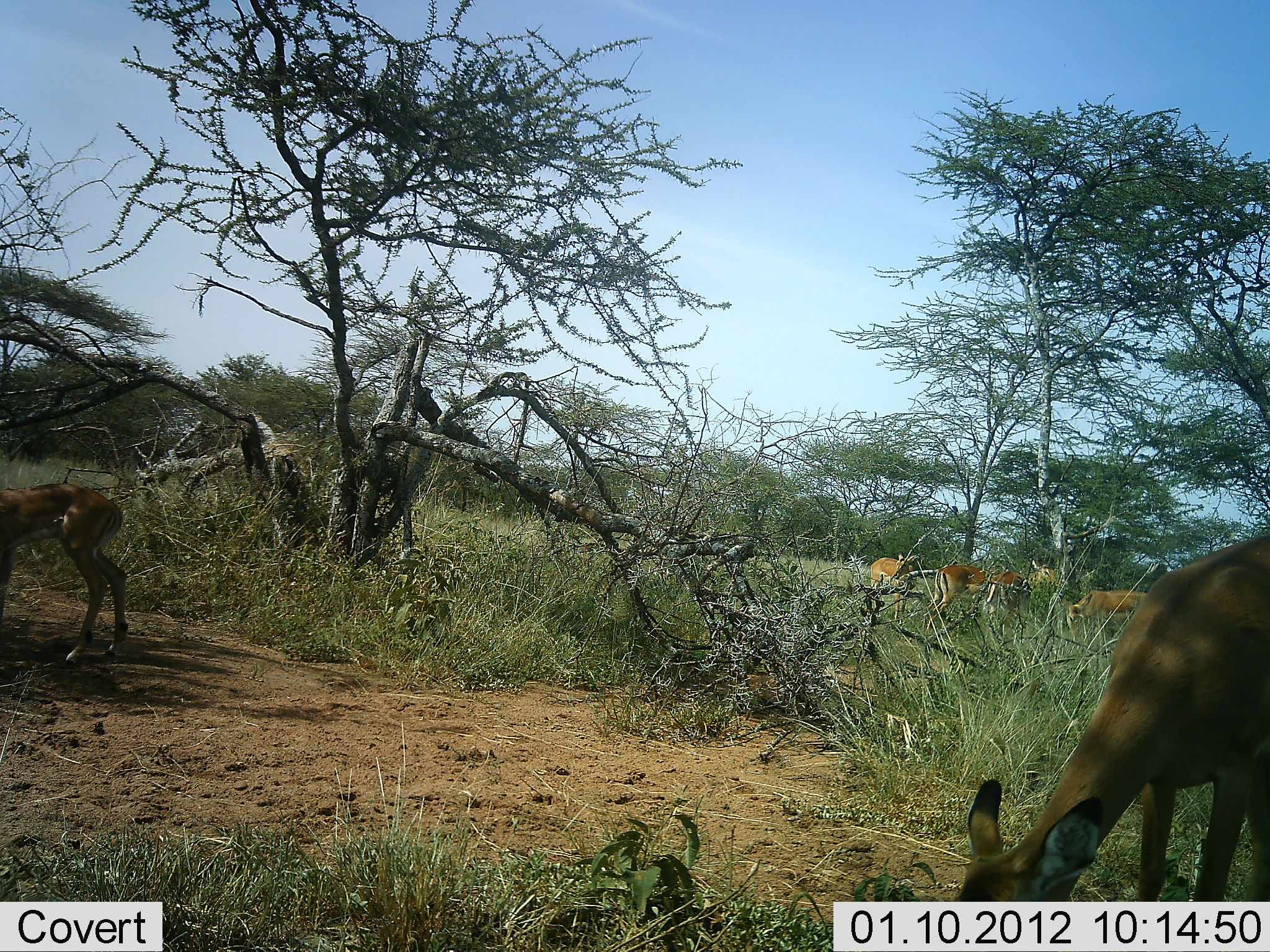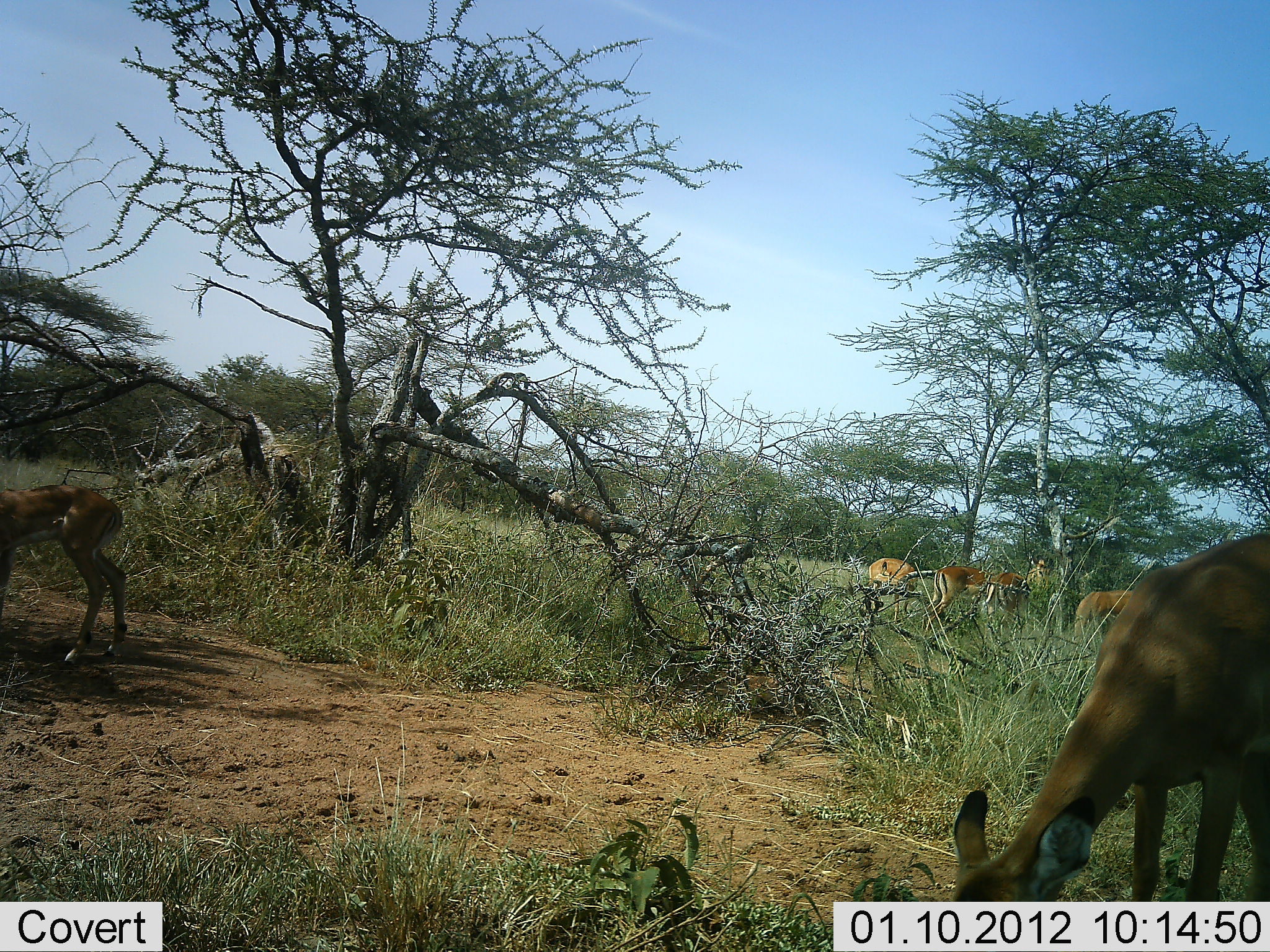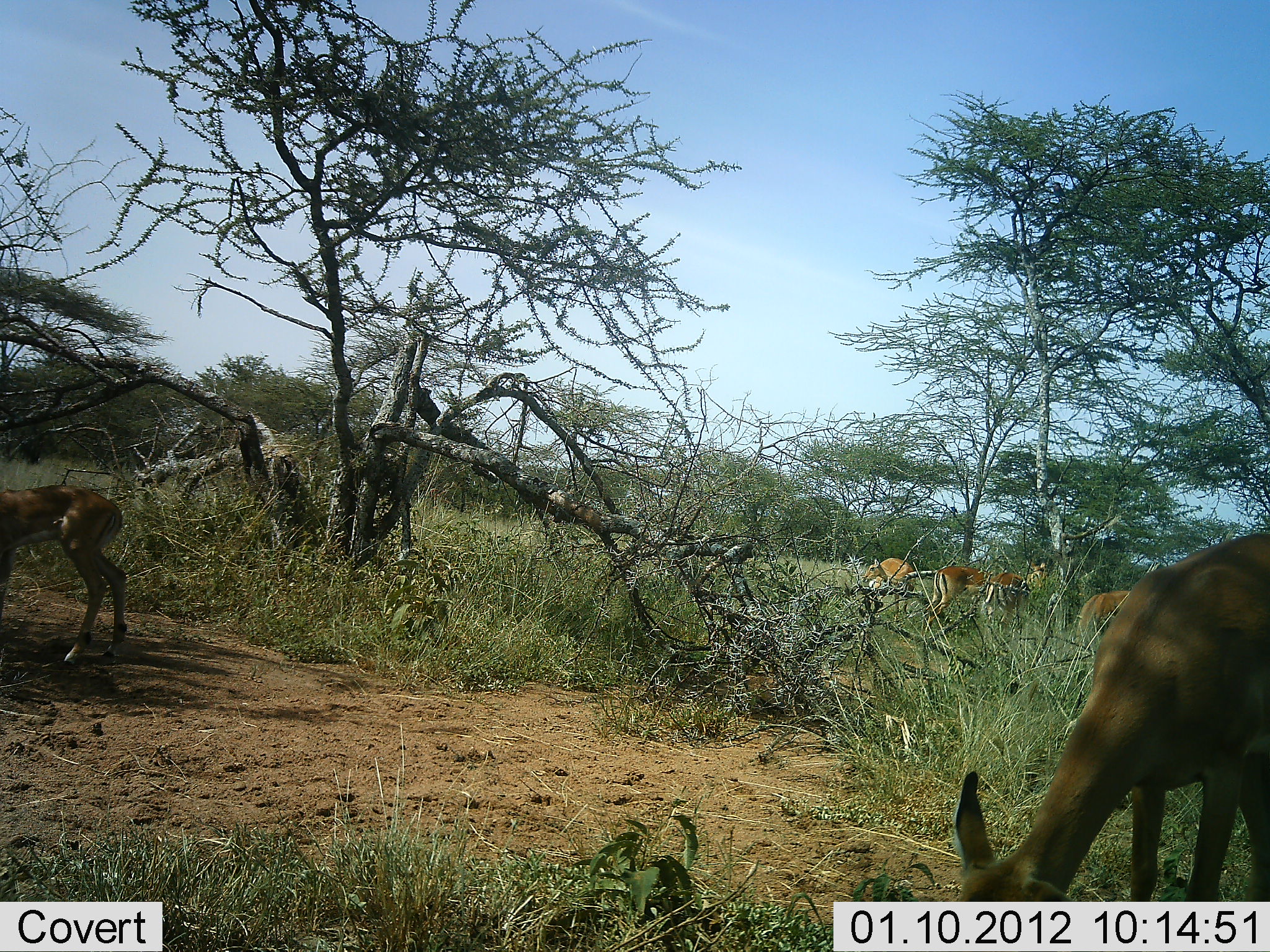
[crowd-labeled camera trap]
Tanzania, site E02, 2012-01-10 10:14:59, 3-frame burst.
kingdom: Animalia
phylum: Chordata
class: Mammalia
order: Artiodactyla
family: Bovidae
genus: Aepyceros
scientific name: Aepyceros melampus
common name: impala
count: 6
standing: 55%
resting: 0%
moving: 0%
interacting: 0%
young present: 18%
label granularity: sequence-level